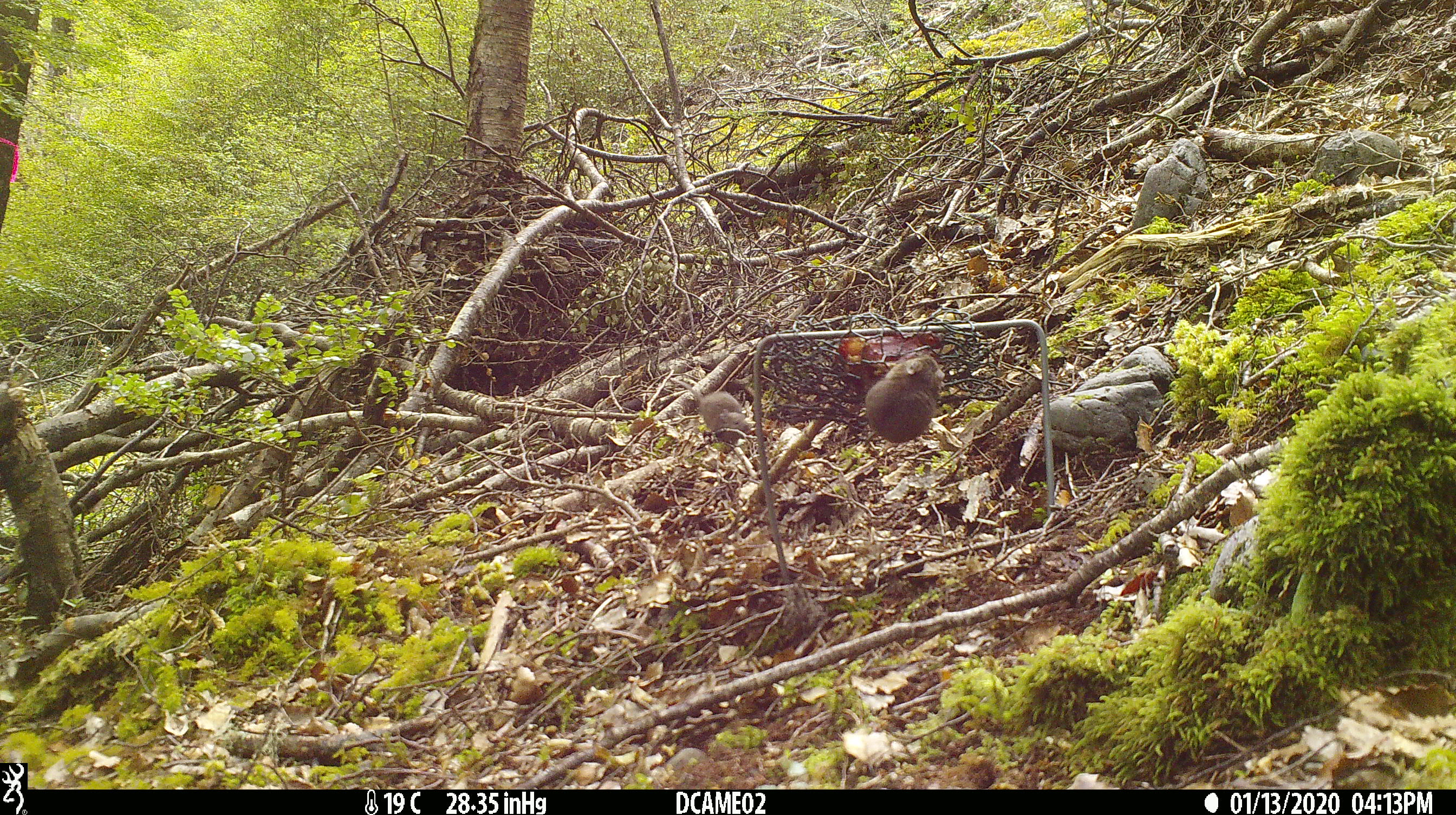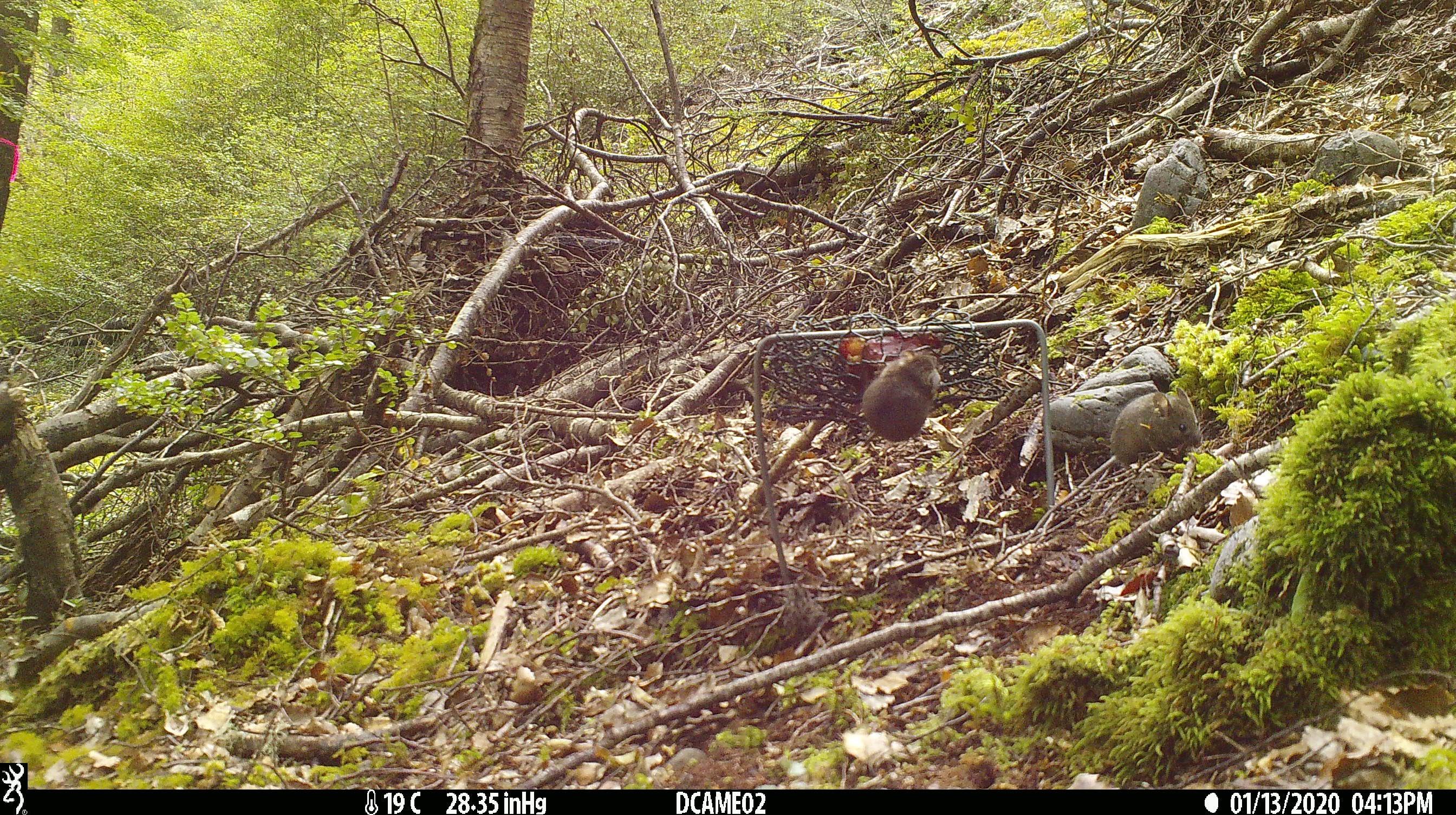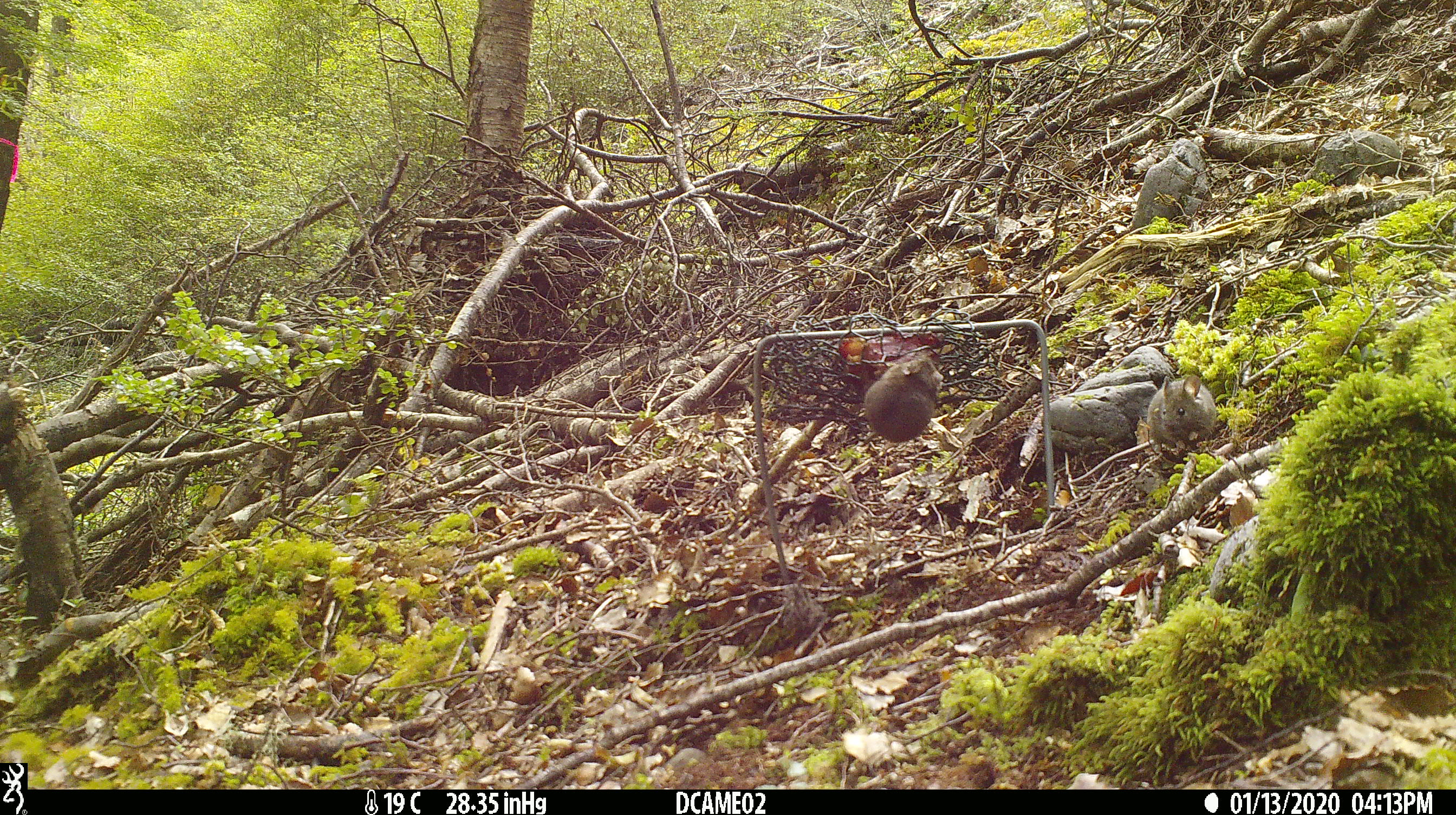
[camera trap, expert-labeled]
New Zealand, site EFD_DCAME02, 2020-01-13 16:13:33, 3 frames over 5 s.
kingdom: Animalia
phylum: Chordata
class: Mammalia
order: Rodentia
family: Muridae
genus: Mus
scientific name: Mus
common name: mouse